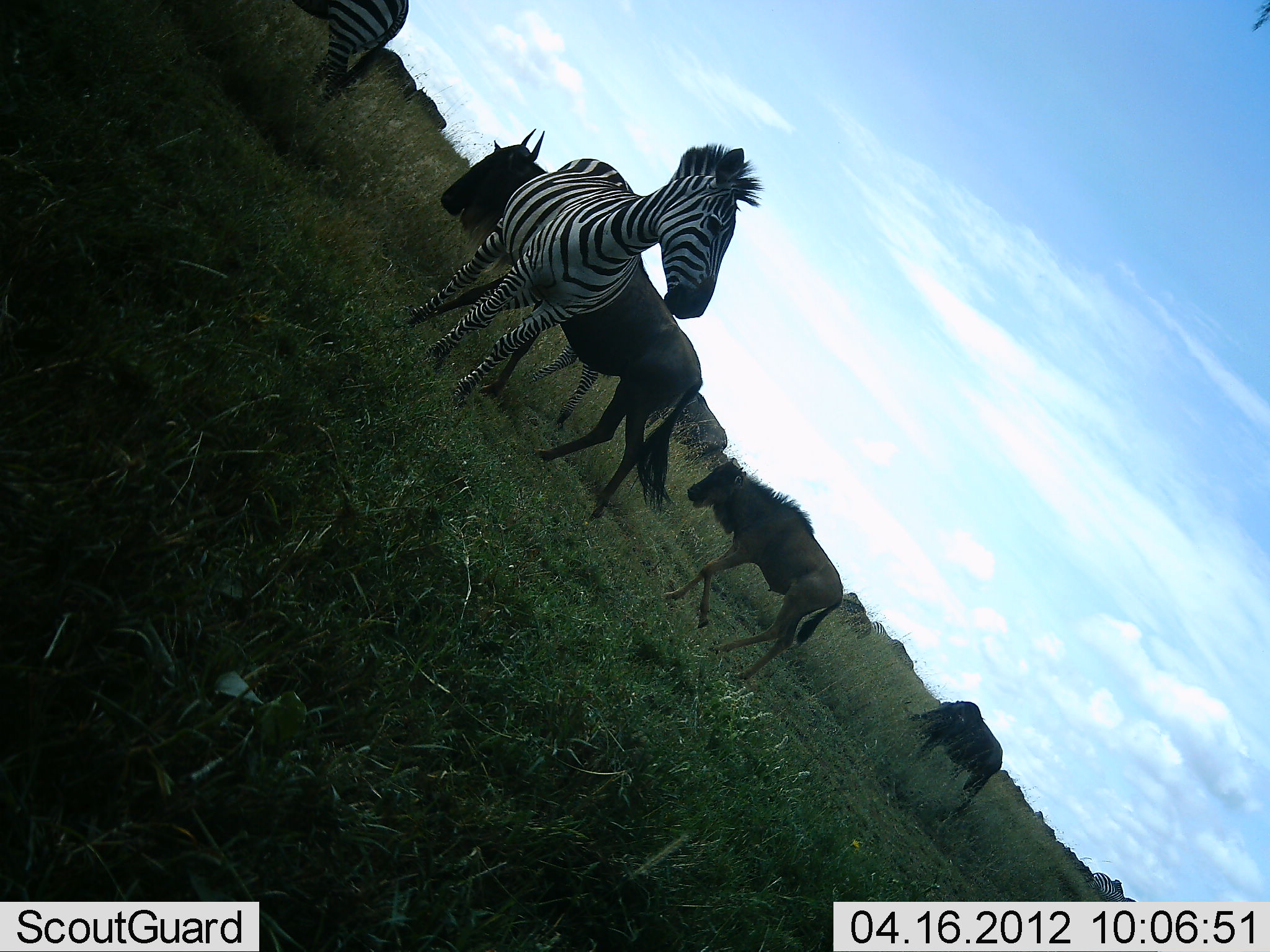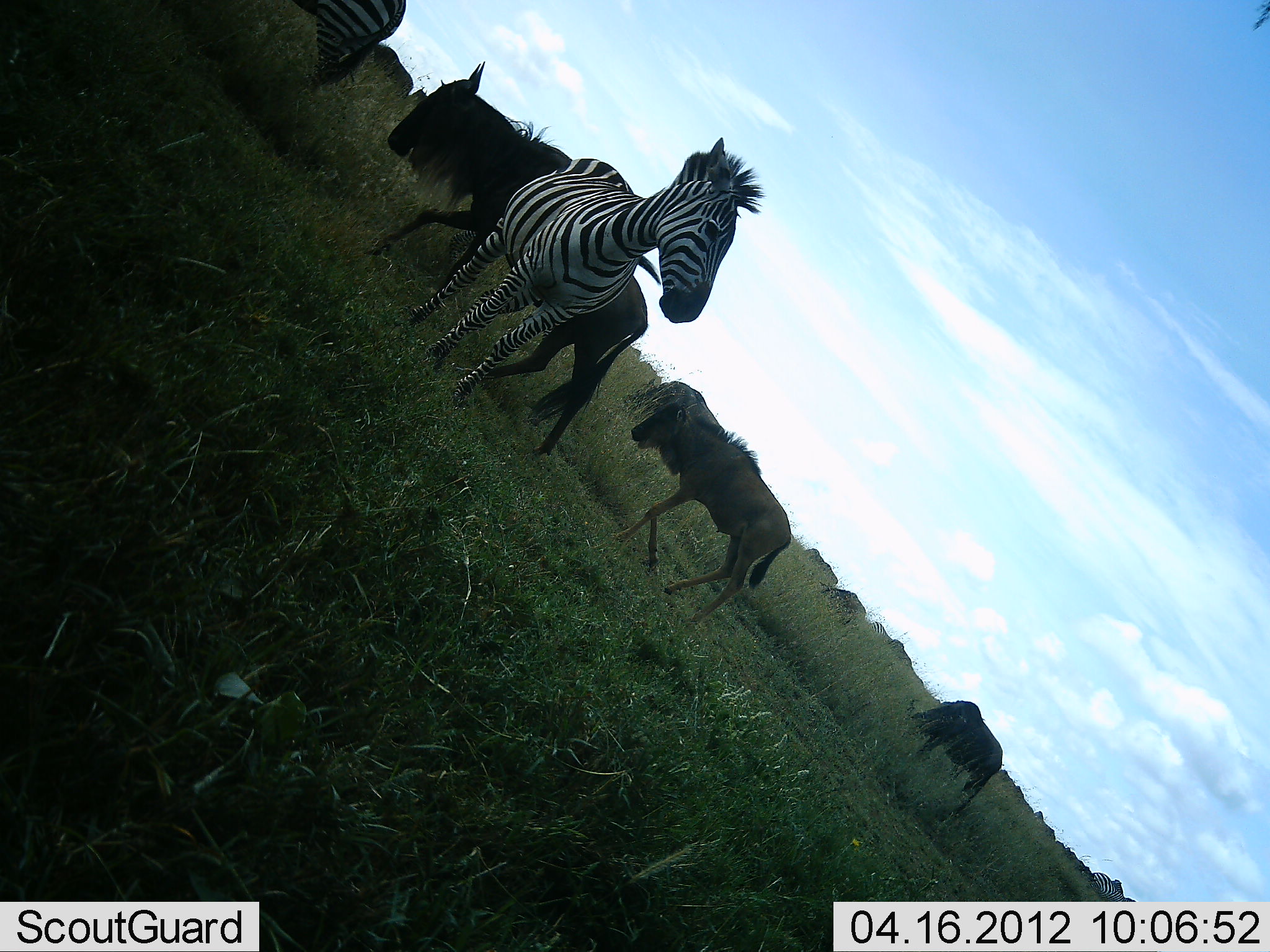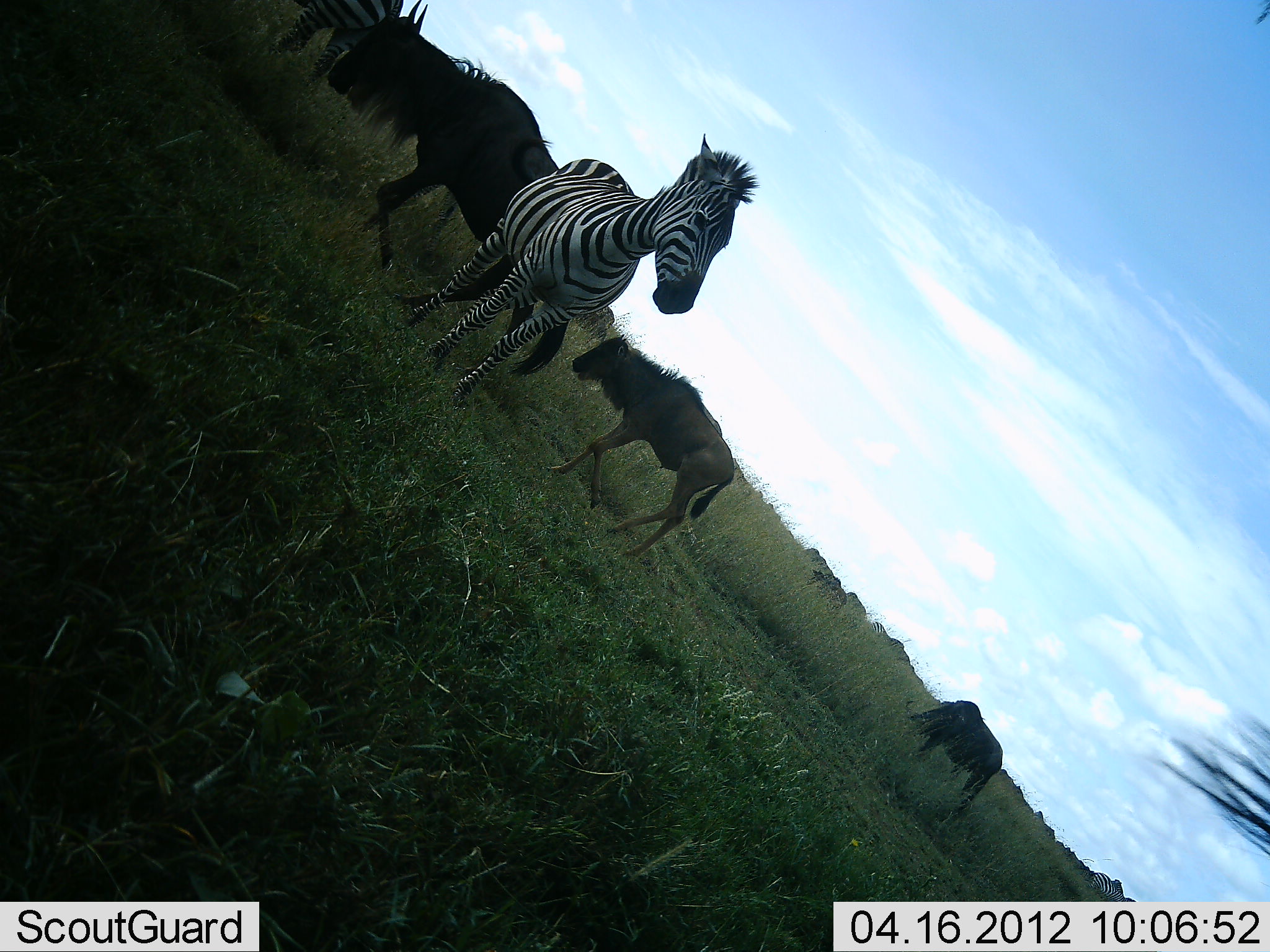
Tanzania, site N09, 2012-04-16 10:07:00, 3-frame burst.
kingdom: Animalia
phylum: Chordata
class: Mammalia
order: Artiodactyla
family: Bovidae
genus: Connochaetes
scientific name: Connochaetes taurinus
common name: blue wildebeest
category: wildebeest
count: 5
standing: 45%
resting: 0%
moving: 73%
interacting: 0%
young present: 36%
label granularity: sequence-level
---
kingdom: Animalia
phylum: Chordata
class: Mammalia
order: Perissodactyla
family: Equidae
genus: Equus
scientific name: Equus quagga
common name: plains zebra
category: zebra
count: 2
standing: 86%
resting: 0%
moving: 14%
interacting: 0%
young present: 0%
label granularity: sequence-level